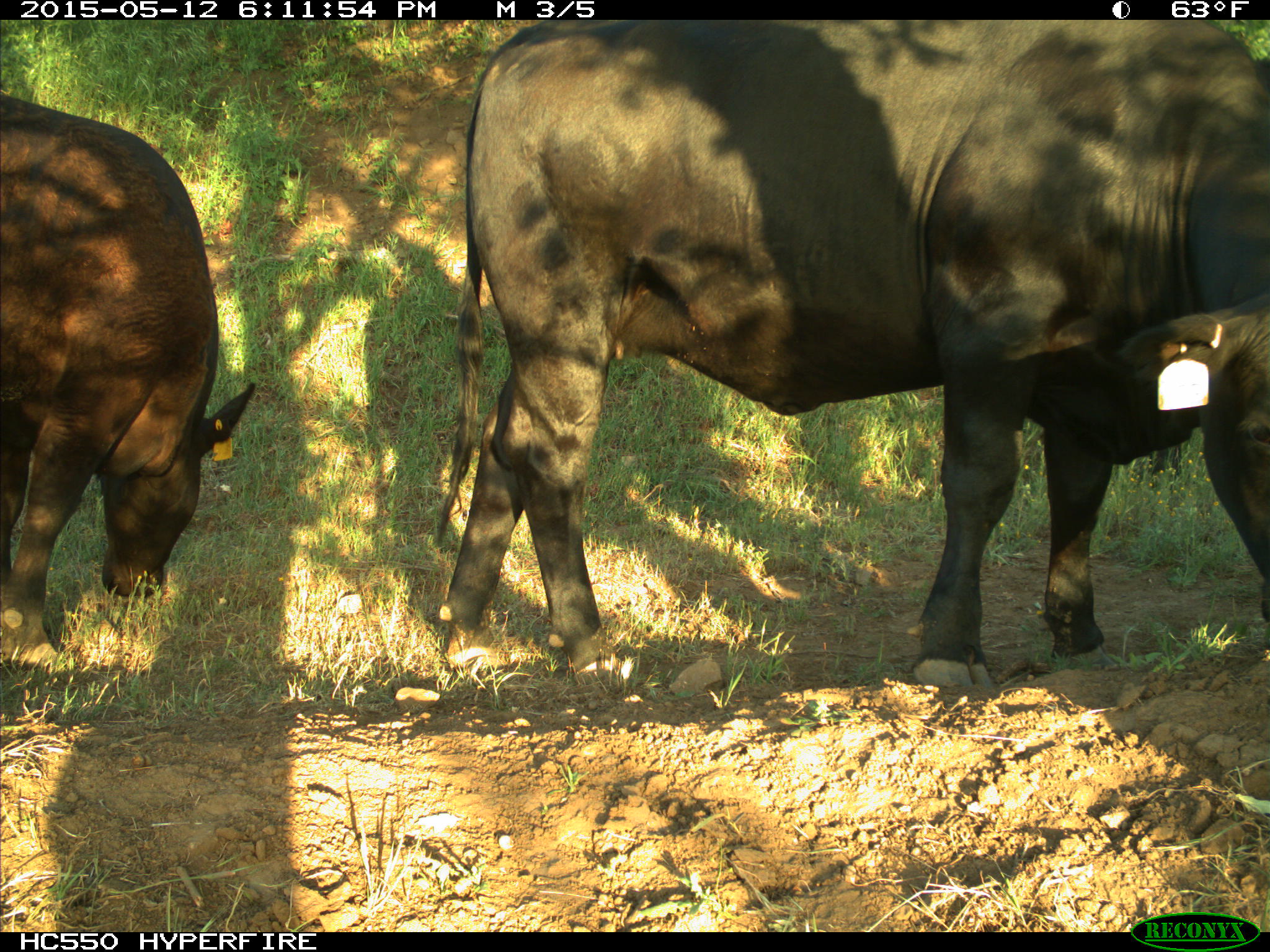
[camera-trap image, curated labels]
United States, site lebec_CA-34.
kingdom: Animalia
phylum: Chordata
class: Mammalia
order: Artiodactyla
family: Bovidae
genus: Bos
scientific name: Bos taurus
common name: domestic cow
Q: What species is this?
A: Bos taurus (domestic cow).